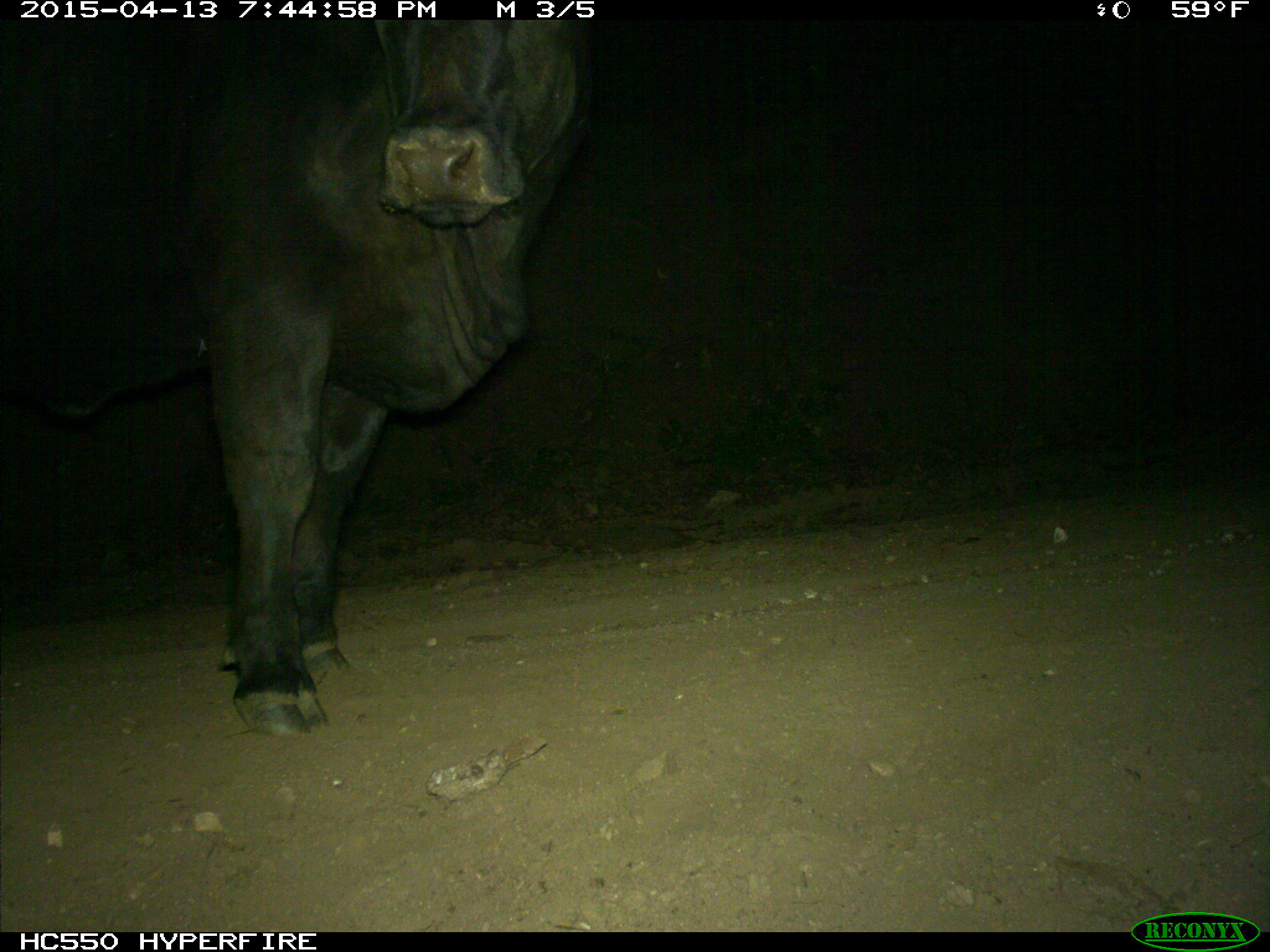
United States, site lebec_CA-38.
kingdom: Animalia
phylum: Chordata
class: Mammalia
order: Artiodactyla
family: Bovidae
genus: Bos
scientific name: Bos taurus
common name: domestic cow